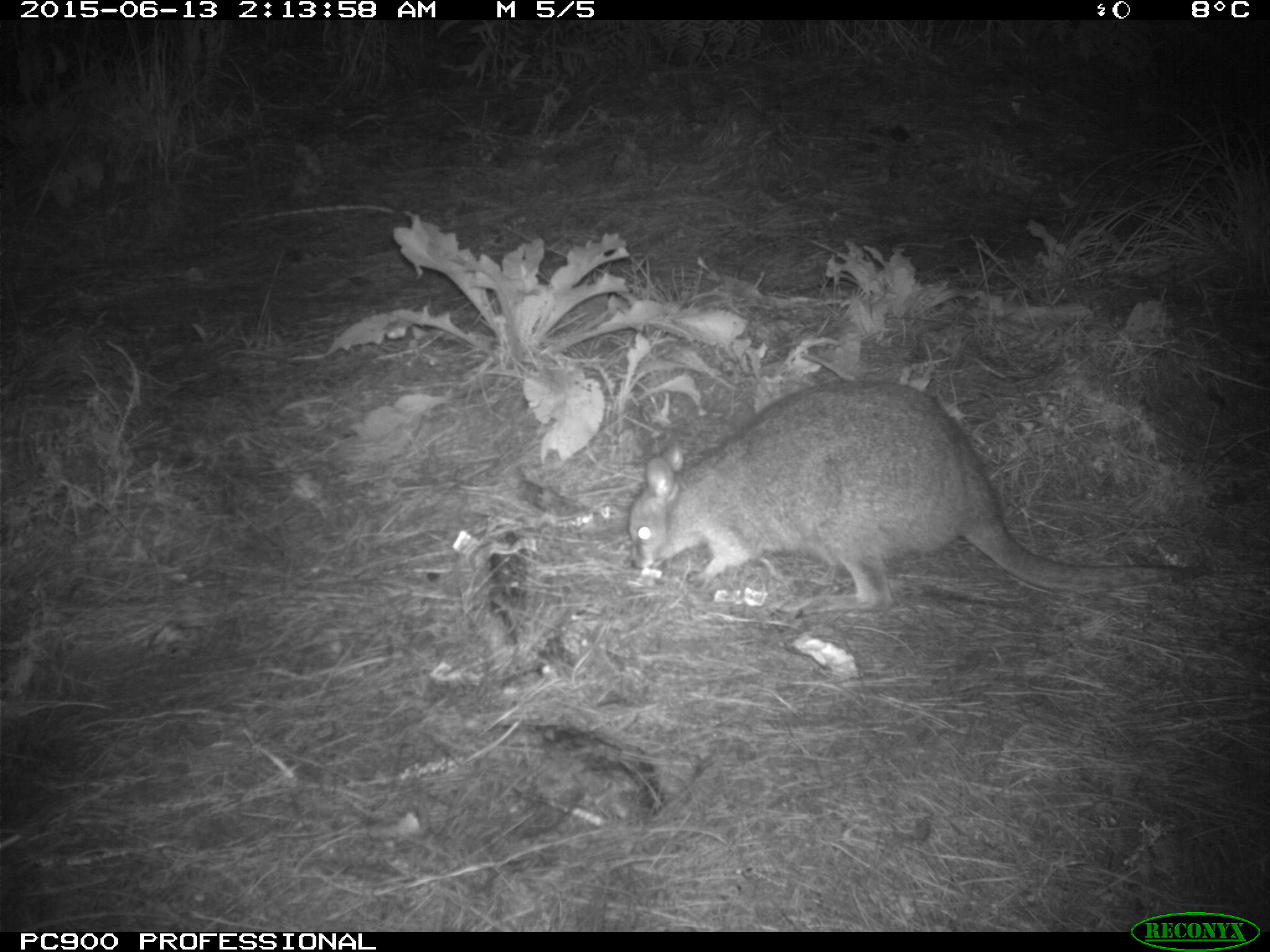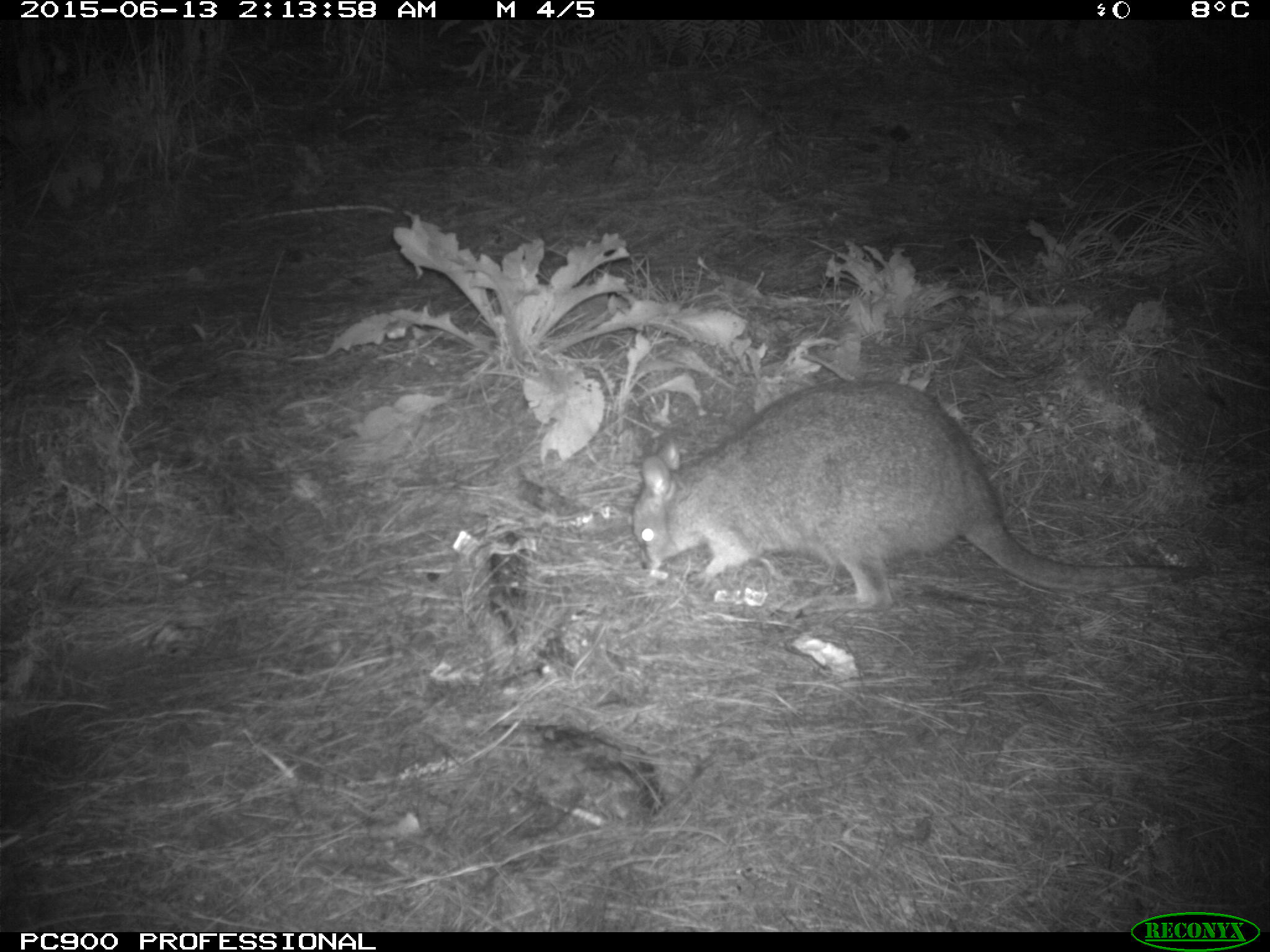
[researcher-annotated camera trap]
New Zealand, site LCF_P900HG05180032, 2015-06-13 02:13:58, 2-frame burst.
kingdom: Animalia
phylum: Chordata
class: Mammalia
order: Diprotodontia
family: Macropodidae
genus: Notamacropus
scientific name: Notamacropus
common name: wallaby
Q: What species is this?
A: Wallaby (Notamacropus).